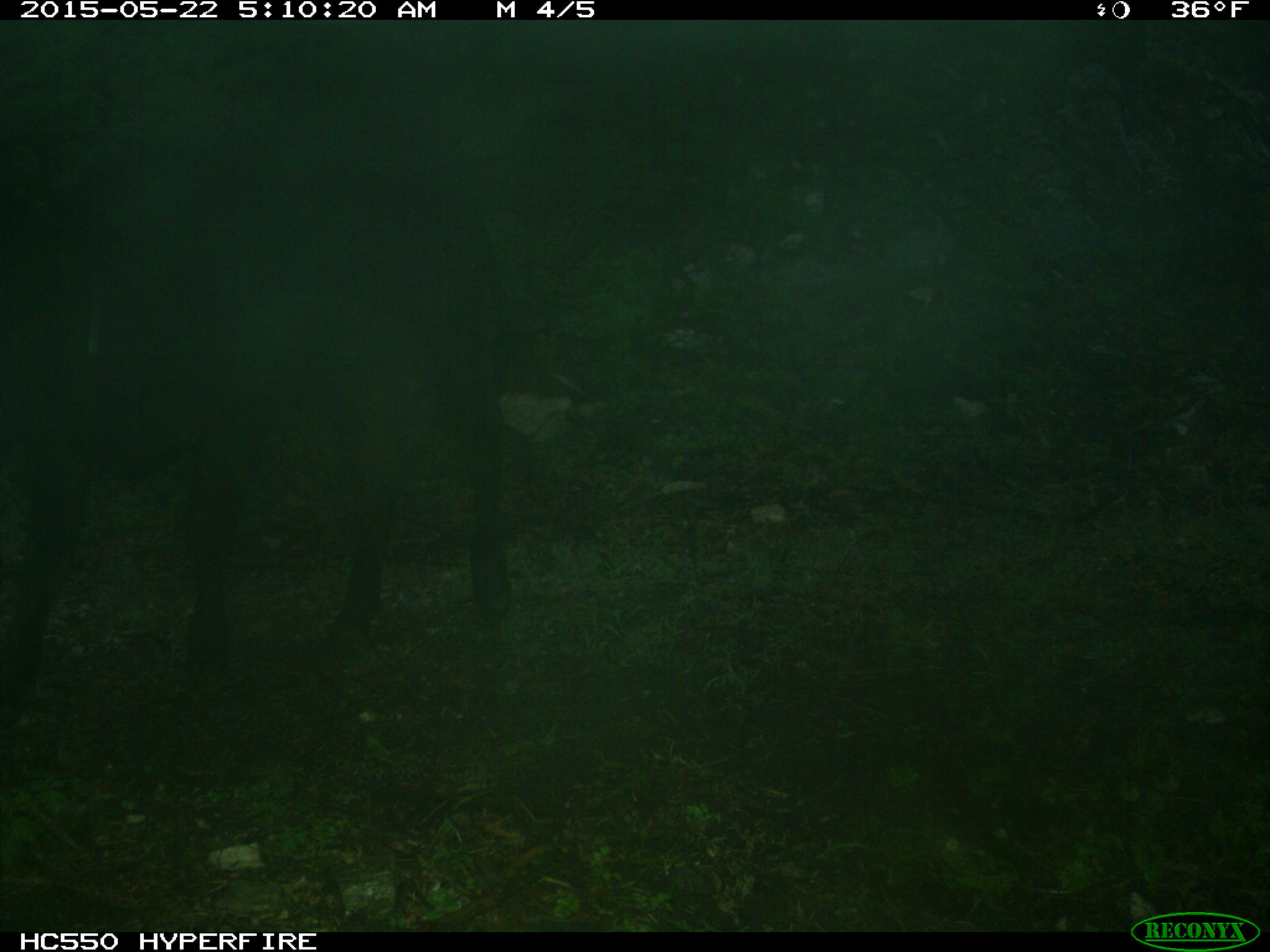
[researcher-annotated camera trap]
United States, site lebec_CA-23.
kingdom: Animalia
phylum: Chordata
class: Mammalia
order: Artiodactyla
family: Bovidae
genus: Bos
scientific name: Bos taurus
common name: domestic cow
Bos taurus (domestic cow).